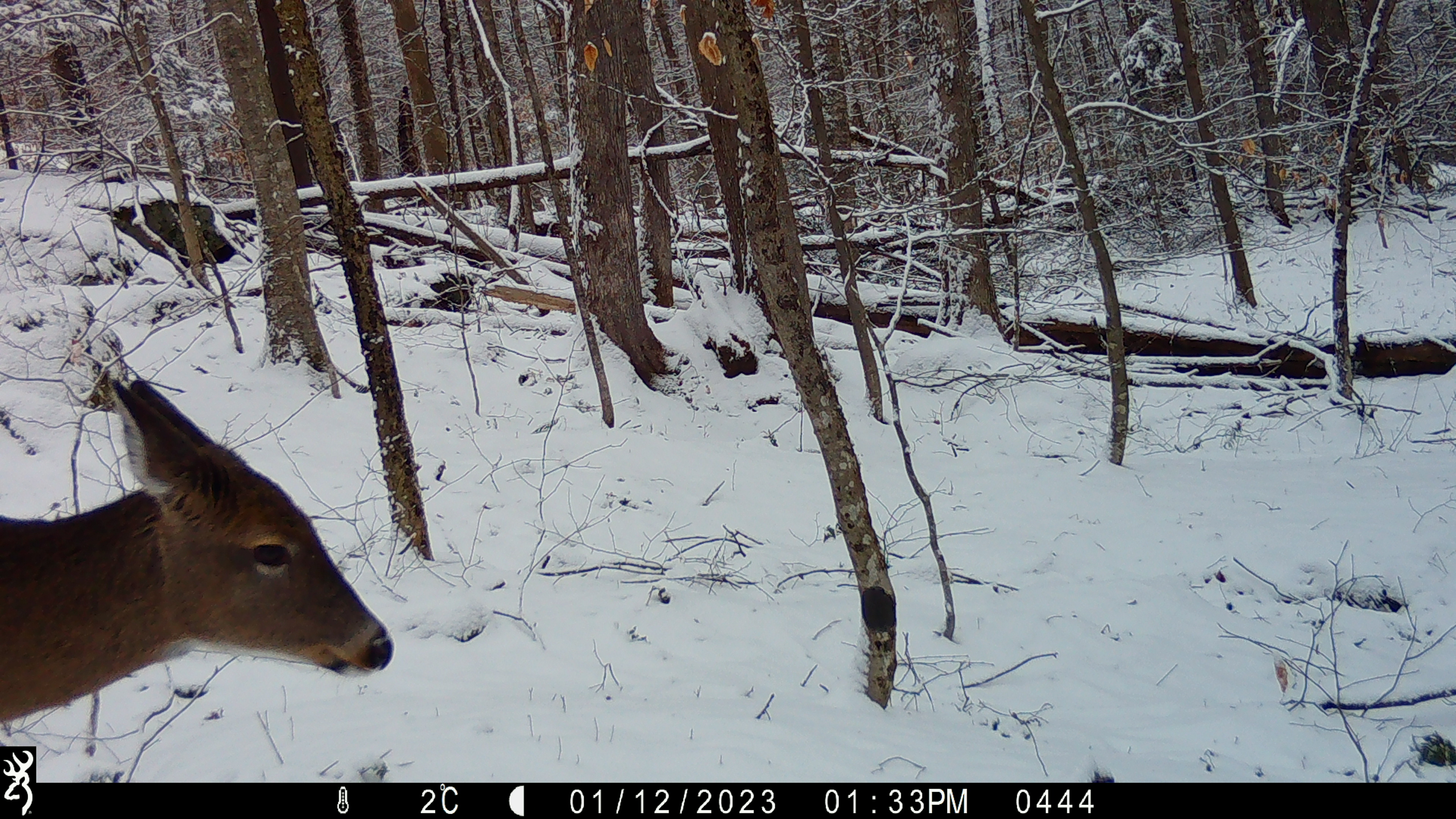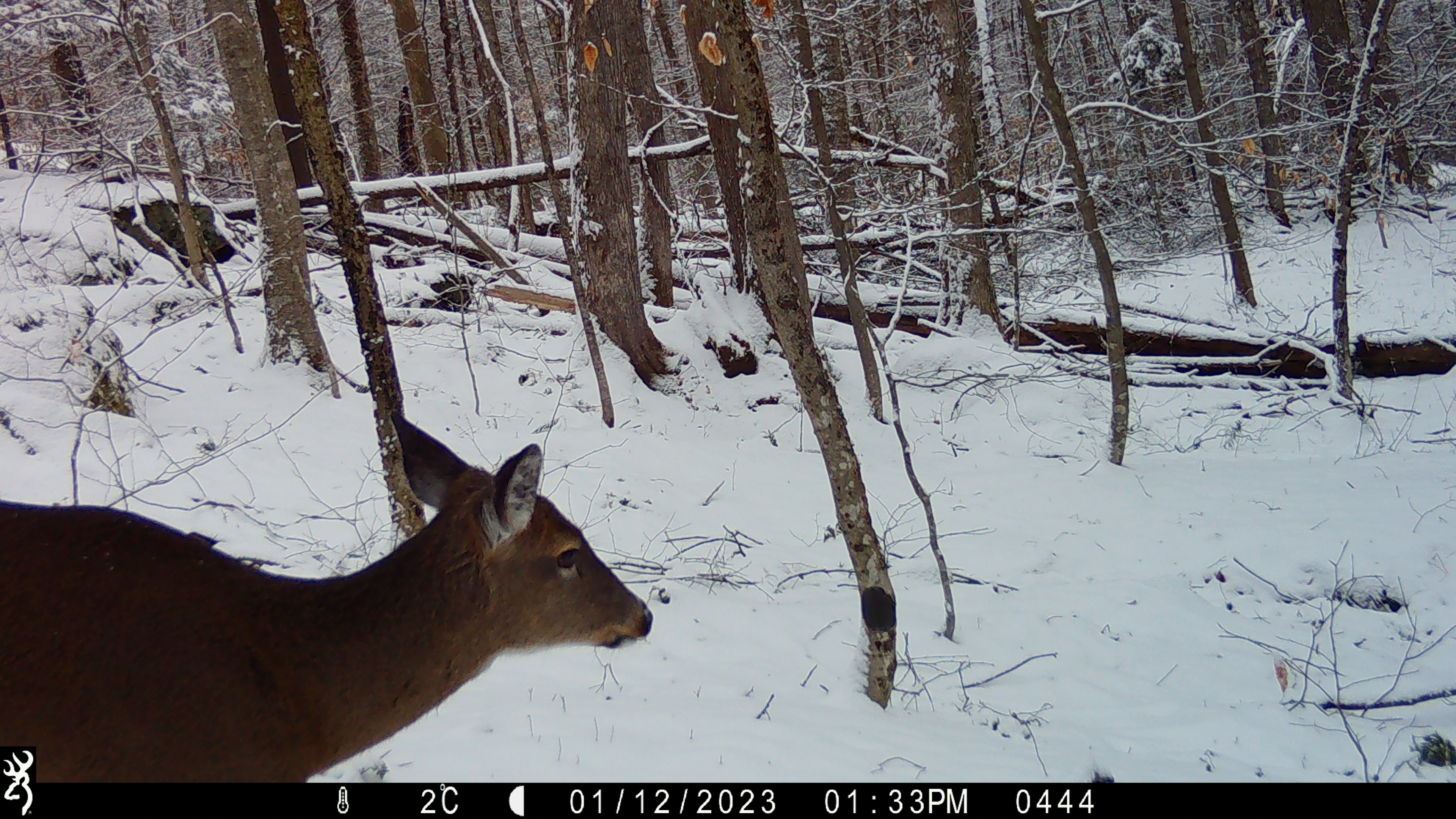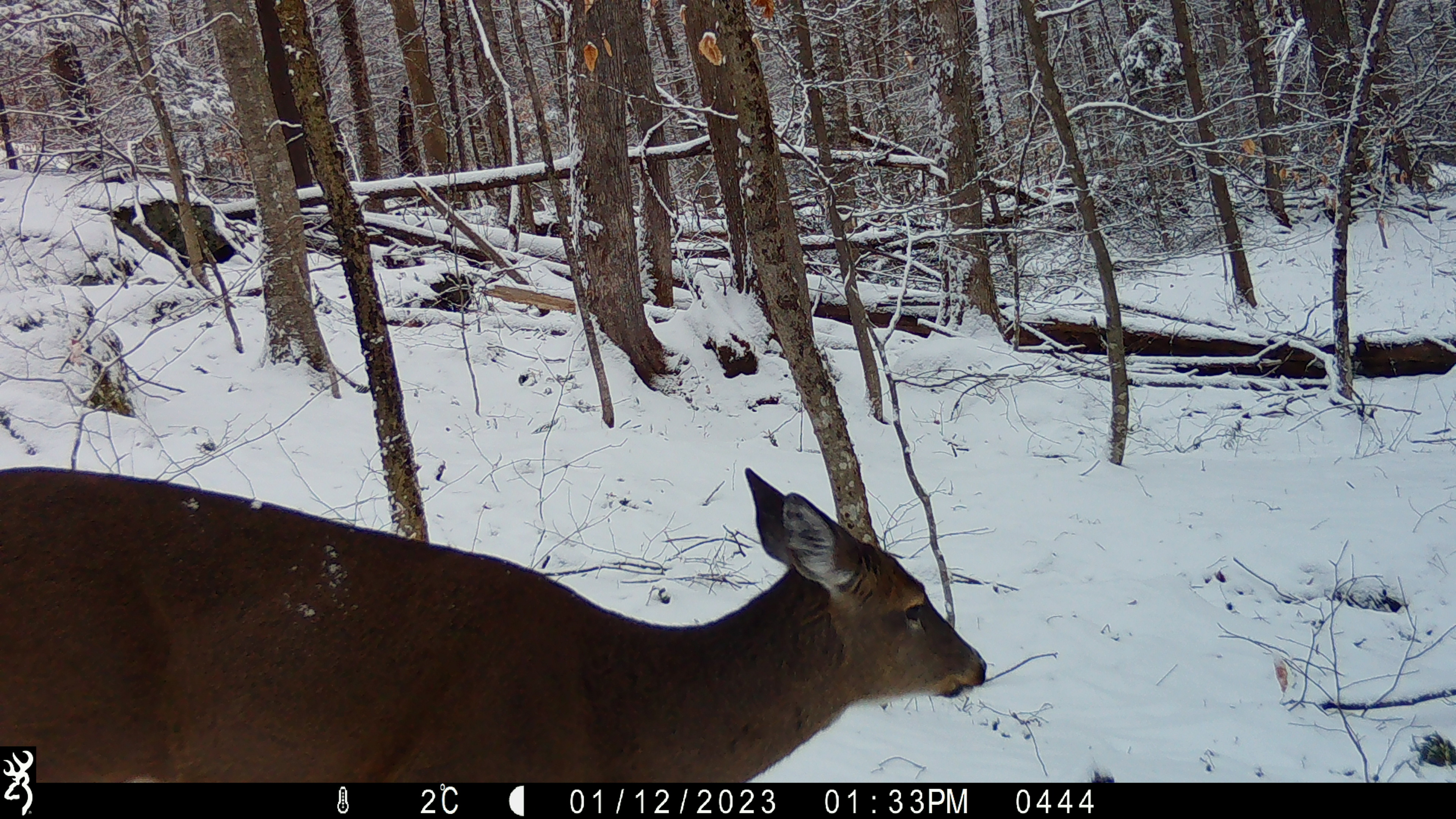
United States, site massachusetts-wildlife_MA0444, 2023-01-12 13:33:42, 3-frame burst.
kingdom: Animalia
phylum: Chordata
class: Mammalia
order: Artiodactyla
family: Cervidae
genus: Odocoileus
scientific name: Odocoileus virginianus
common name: white-tailed deer